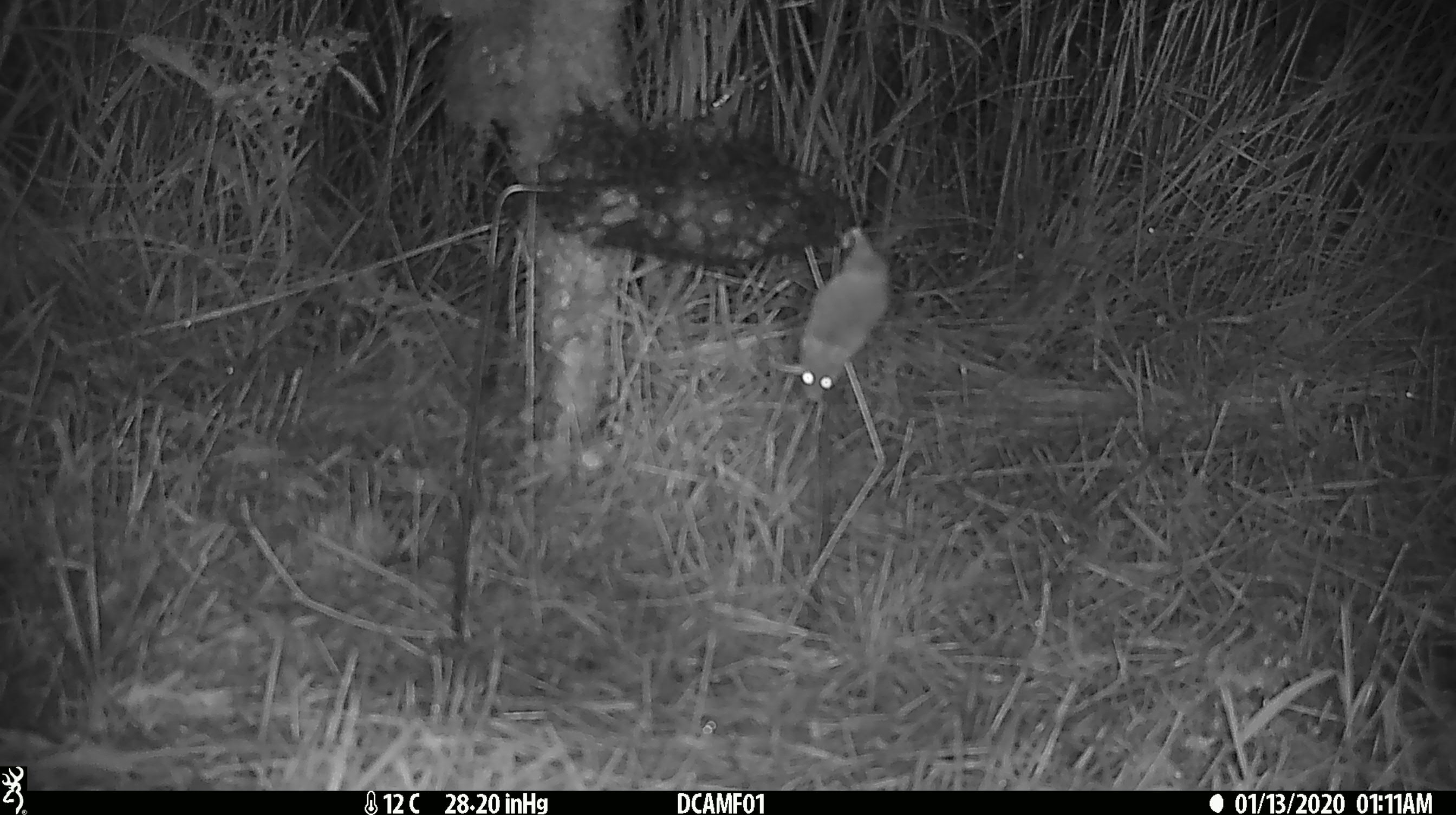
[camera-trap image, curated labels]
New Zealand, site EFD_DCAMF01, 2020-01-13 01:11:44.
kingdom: Animalia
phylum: Chordata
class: Mammalia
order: Rodentia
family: Muridae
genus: Mus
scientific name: Mus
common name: mouse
Mouse (Mus).